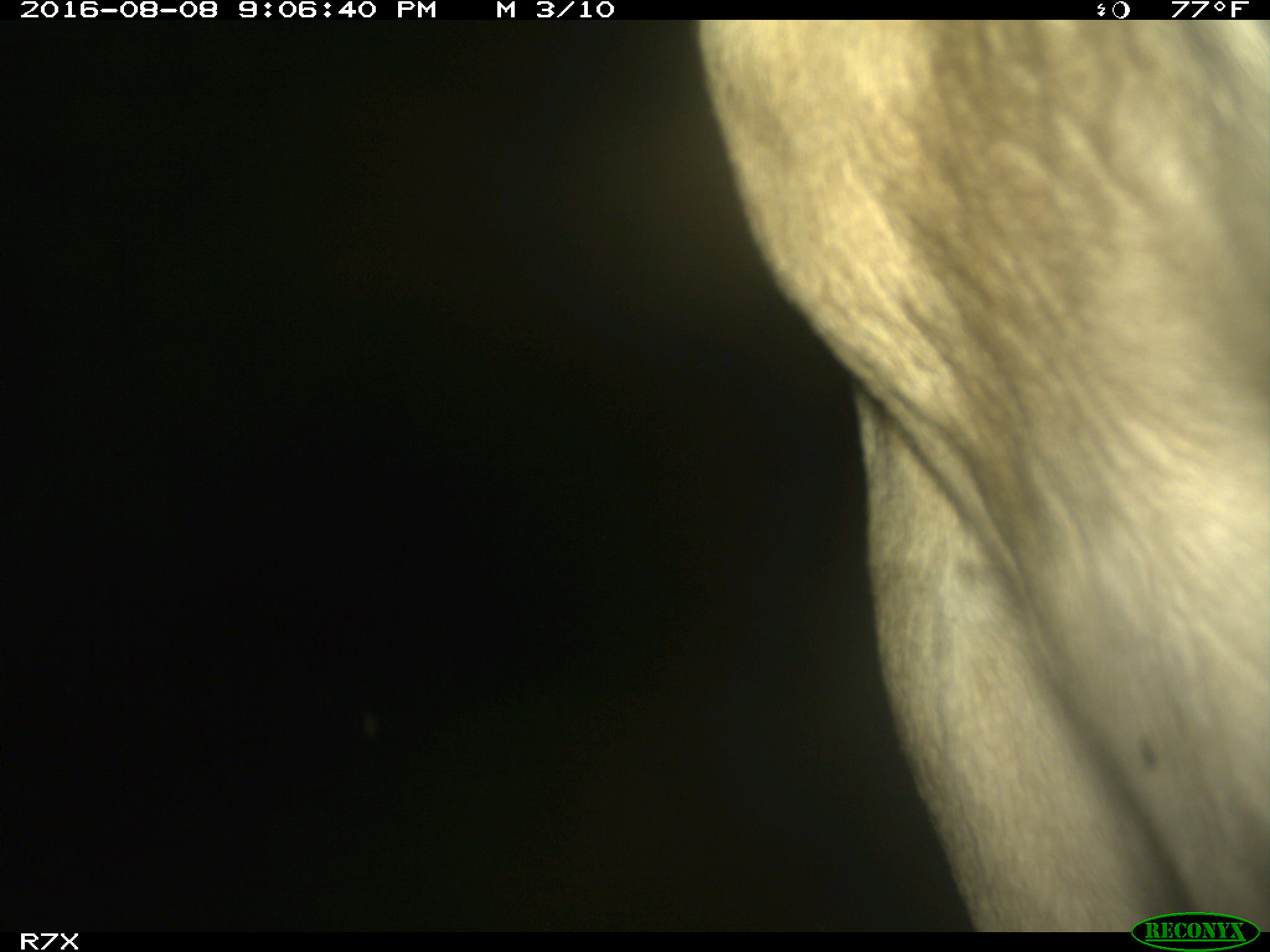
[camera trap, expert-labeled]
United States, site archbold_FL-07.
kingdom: Animalia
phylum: Chordata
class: Mammalia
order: Artiodactyla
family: Bovidae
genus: Bos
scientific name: Bos taurus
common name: domestic cow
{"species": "Bos taurus (domestic cow)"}